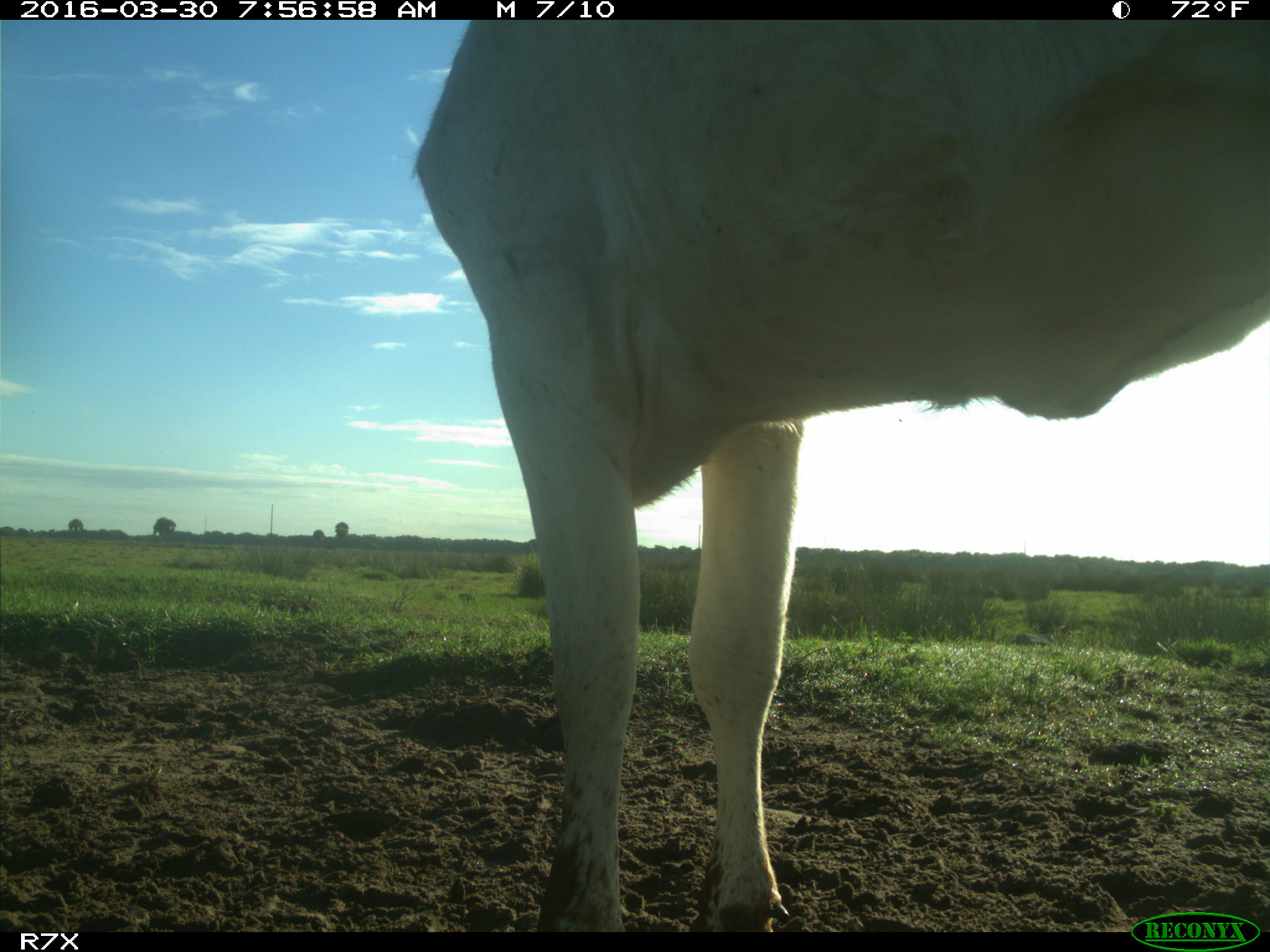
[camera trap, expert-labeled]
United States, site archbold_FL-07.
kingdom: Animalia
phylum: Chordata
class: Mammalia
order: Artiodactyla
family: Bovidae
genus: Bos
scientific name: Bos taurus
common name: domestic cow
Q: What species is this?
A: Bos taurus (domestic cow).